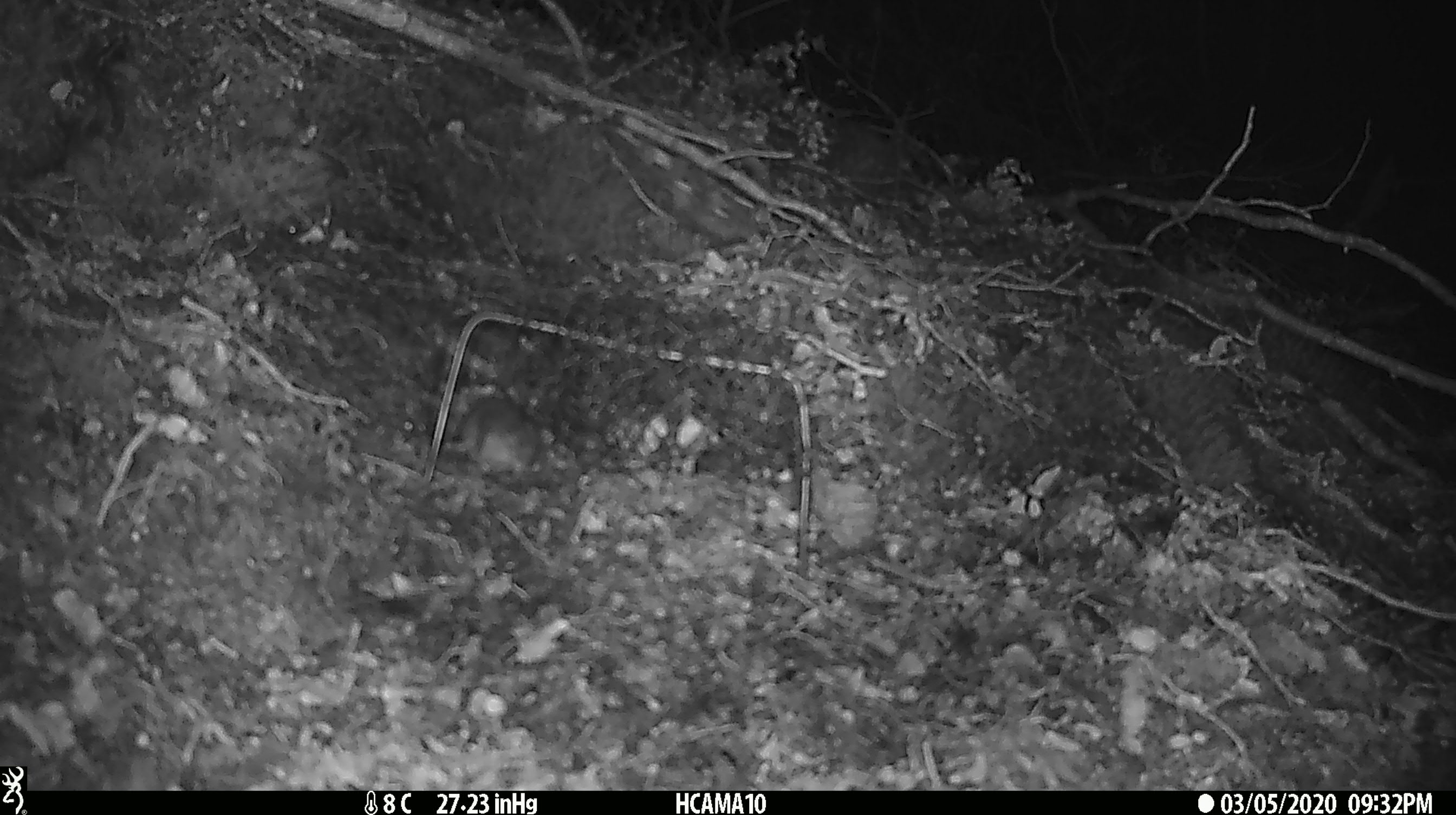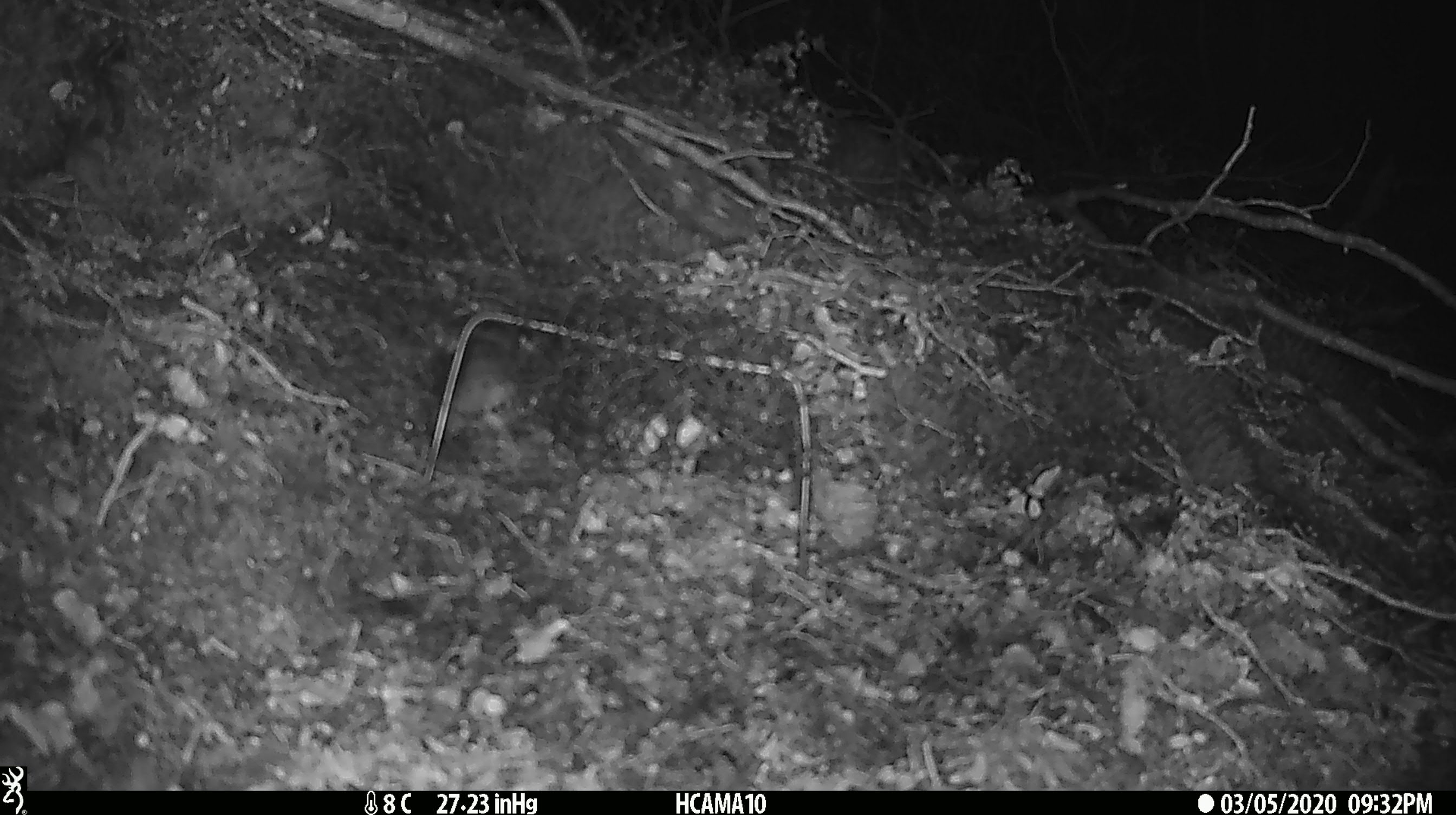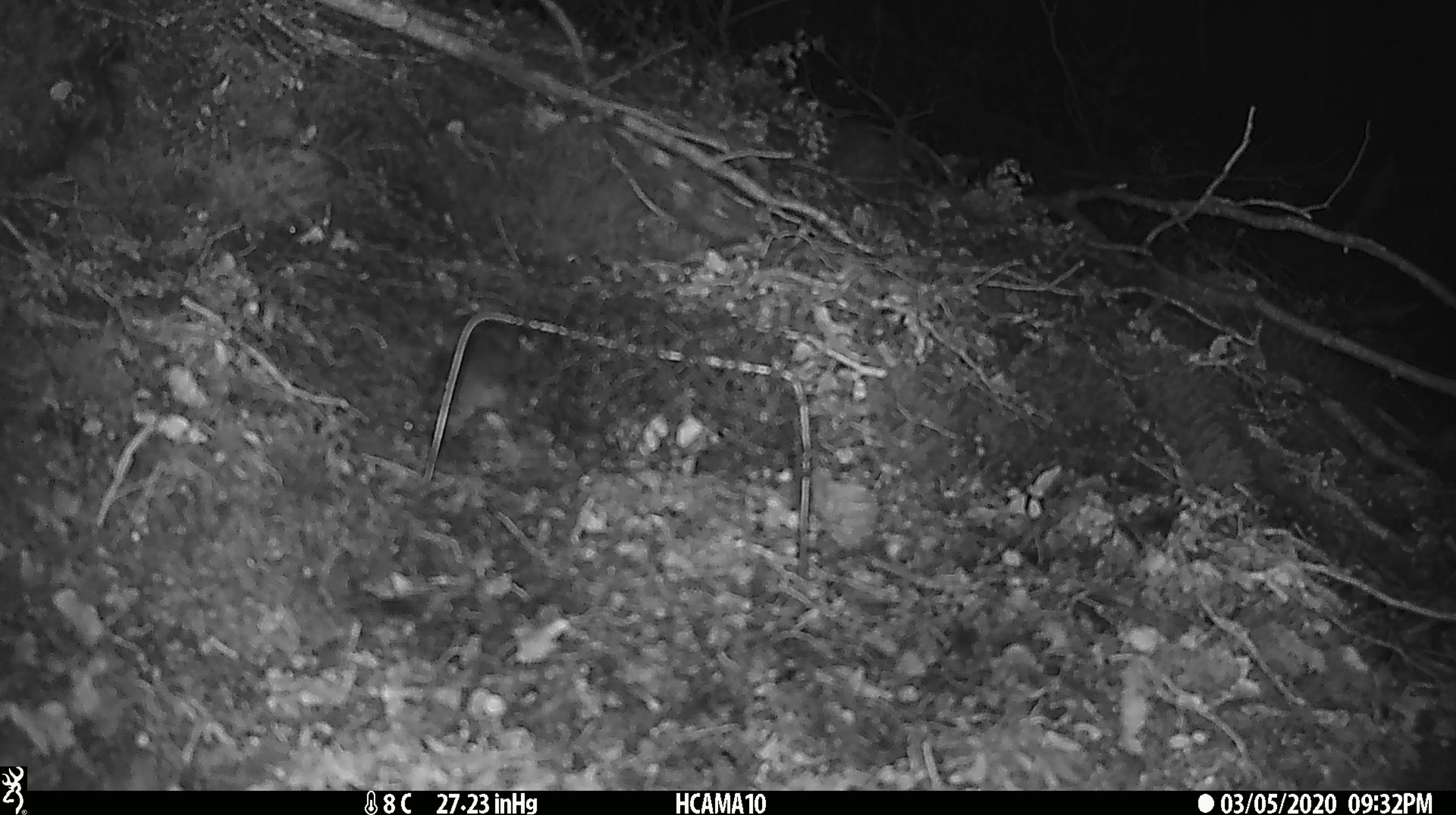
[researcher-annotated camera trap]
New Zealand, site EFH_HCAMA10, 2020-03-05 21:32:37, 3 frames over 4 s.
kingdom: Animalia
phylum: Chordata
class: Mammalia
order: Rodentia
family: Muridae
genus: Mus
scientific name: Mus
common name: mouse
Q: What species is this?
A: Mouse (Mus).